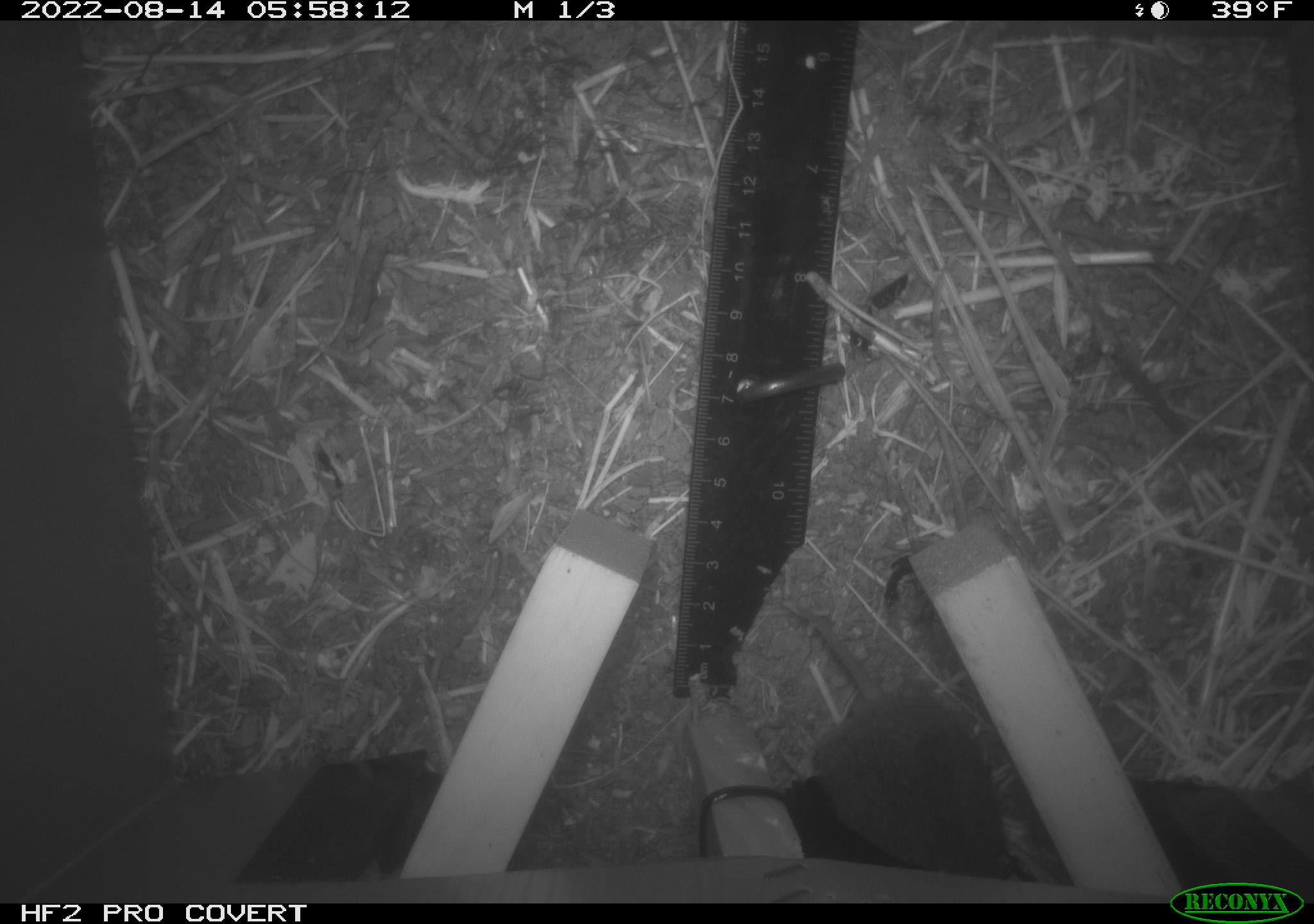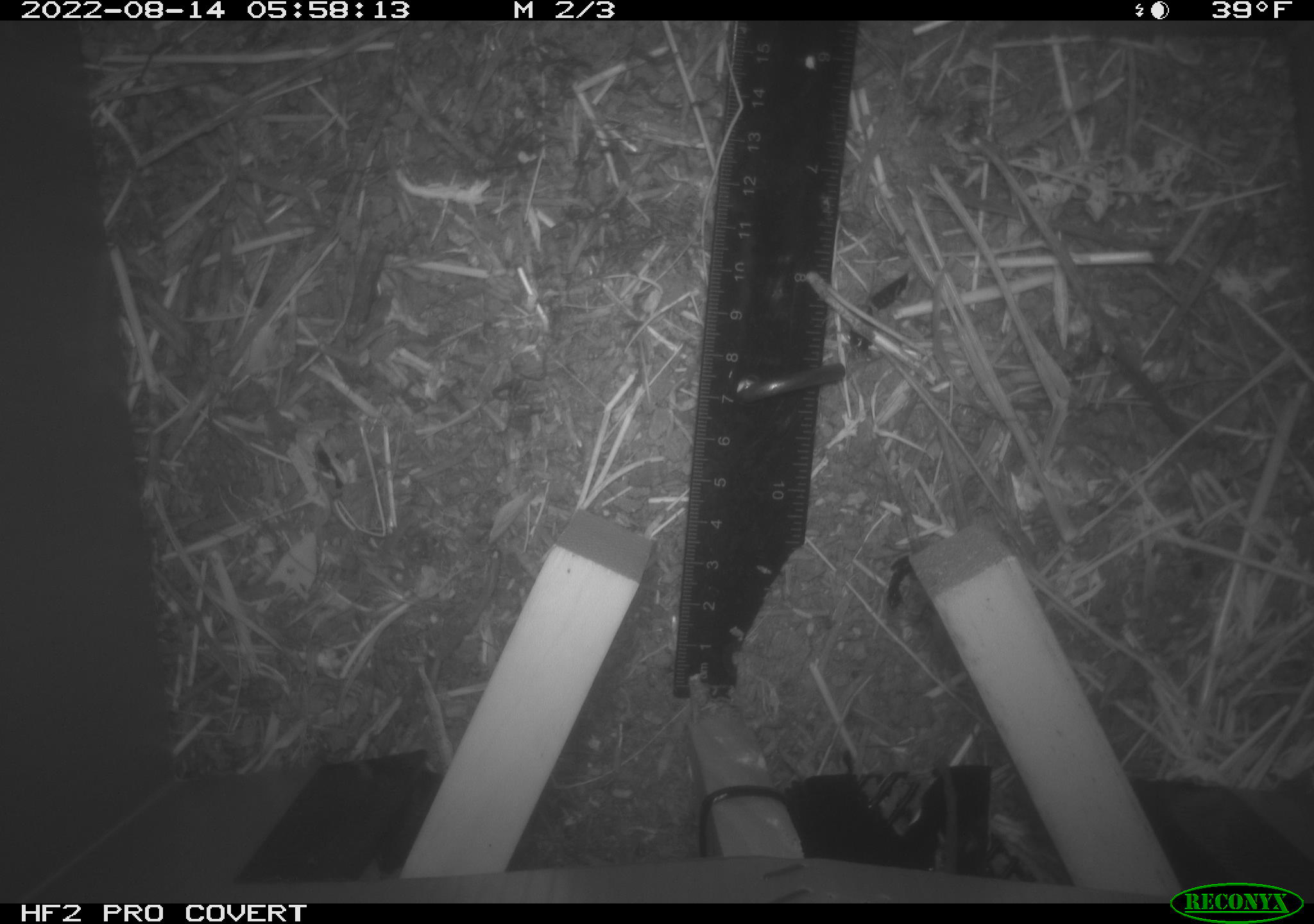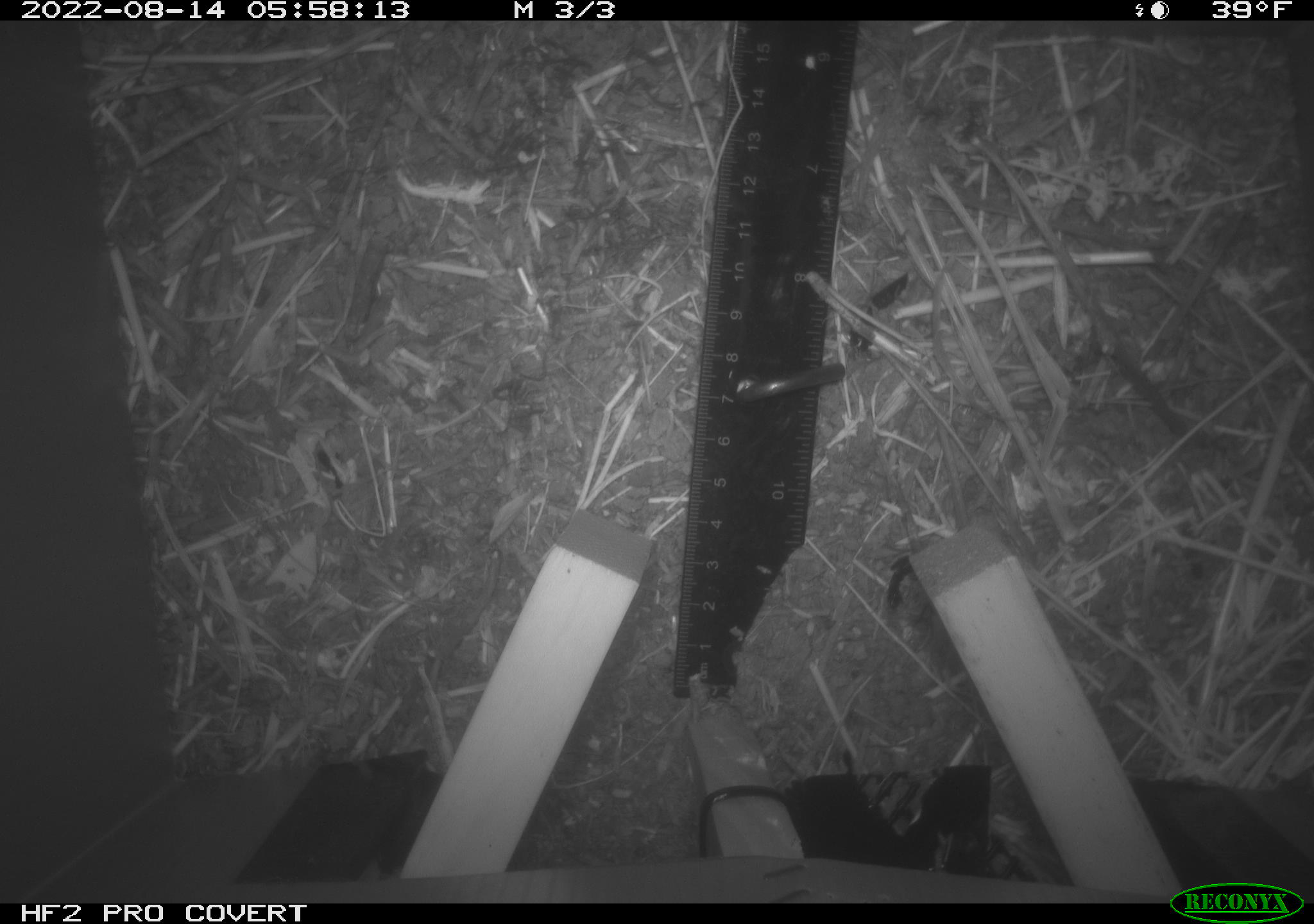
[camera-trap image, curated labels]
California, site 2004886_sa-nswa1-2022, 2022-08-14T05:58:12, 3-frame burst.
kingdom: Animalia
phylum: Chordata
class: Mammalia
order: Rodentia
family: Cricetidae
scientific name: Cricetidae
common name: hamsters, voles, lemmings, and allies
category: cricetidae family